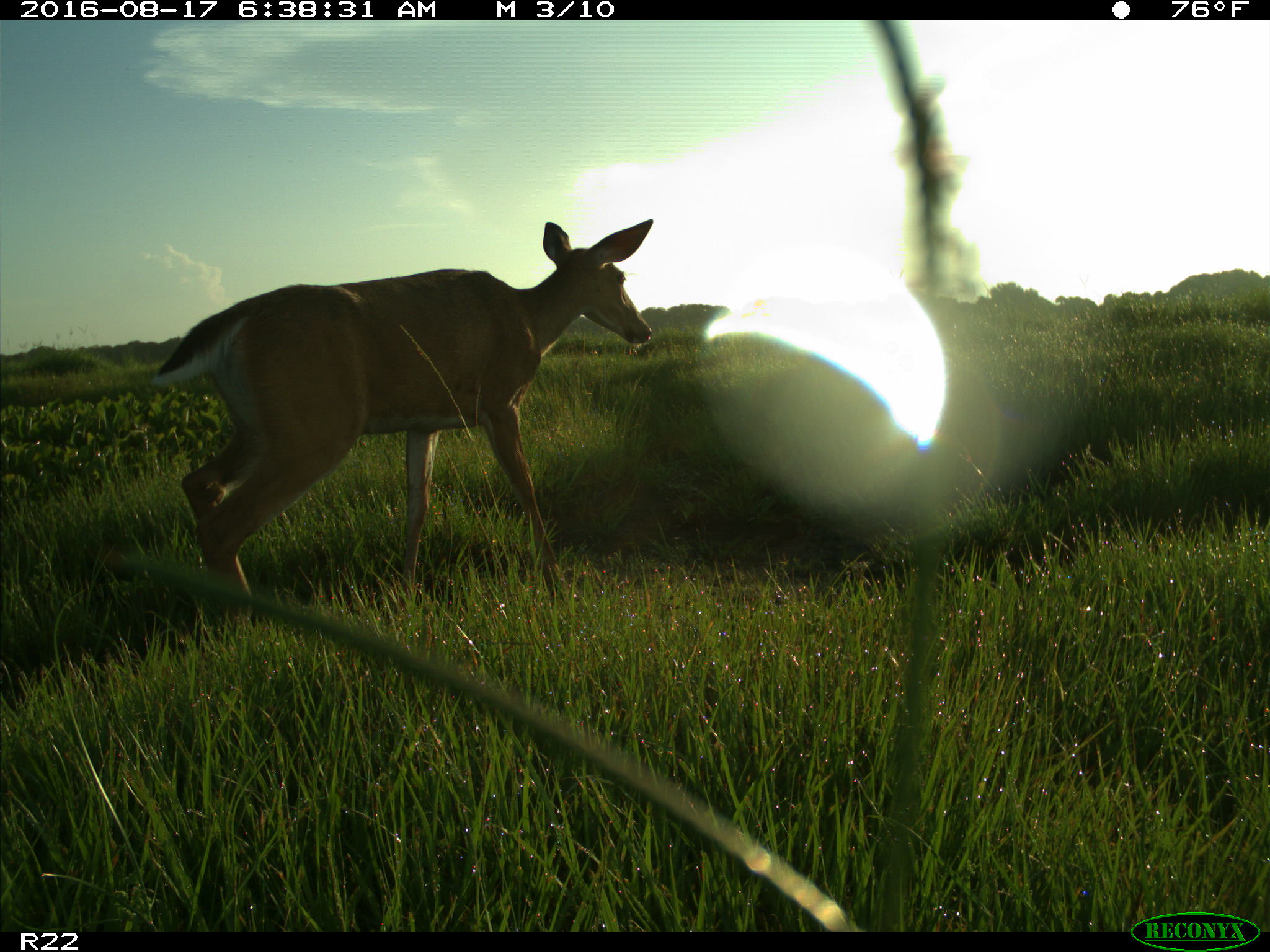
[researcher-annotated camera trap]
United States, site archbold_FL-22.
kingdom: Animalia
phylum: Chordata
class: Mammalia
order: Artiodactyla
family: Cervidae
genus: Odocoileus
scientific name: Odocoileus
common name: deer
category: unidentified deer